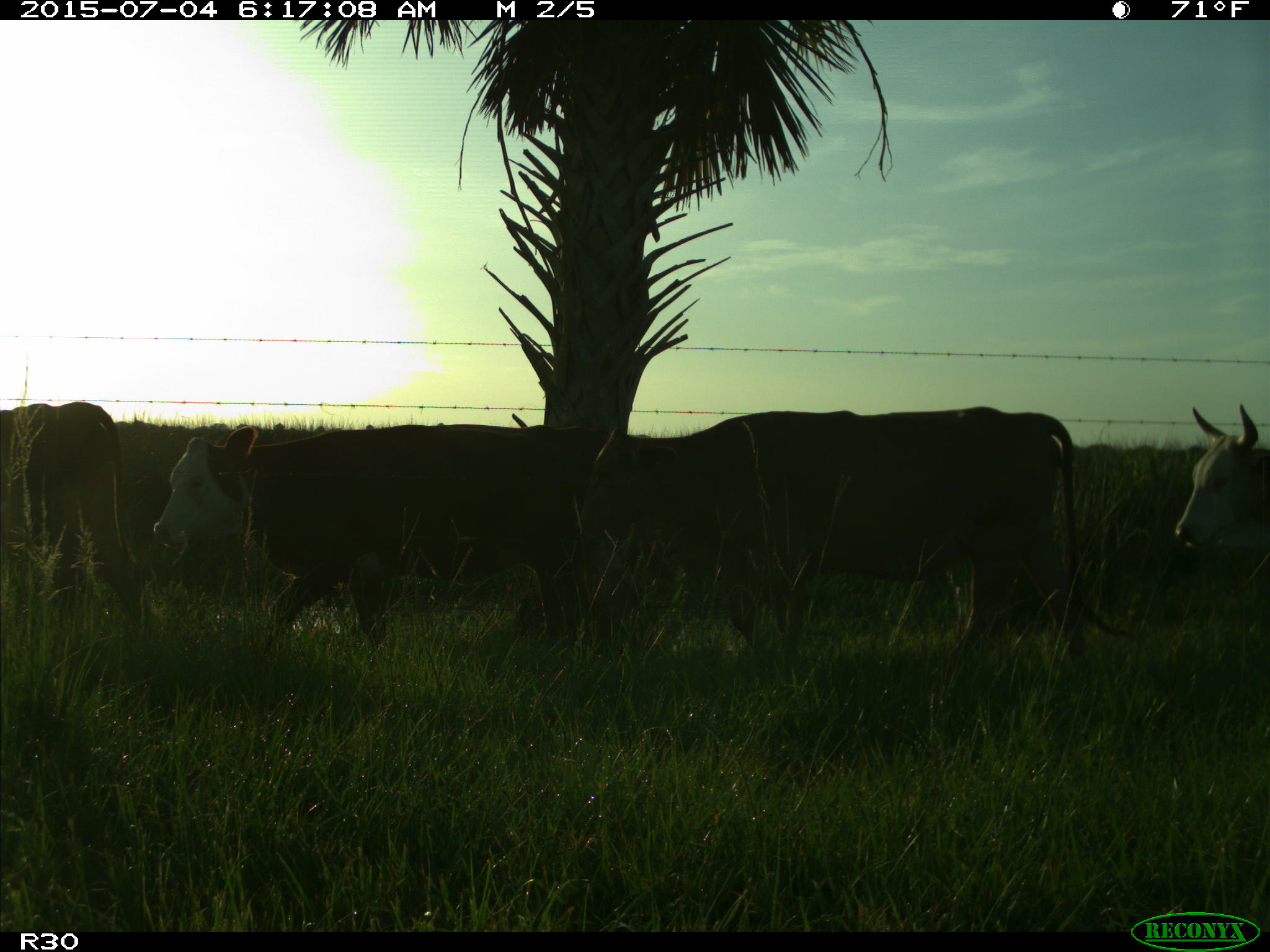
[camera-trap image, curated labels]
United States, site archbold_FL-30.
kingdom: Animalia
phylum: Chordata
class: Mammalia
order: Artiodactyla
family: Bovidae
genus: Bos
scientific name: Bos taurus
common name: domestic cow